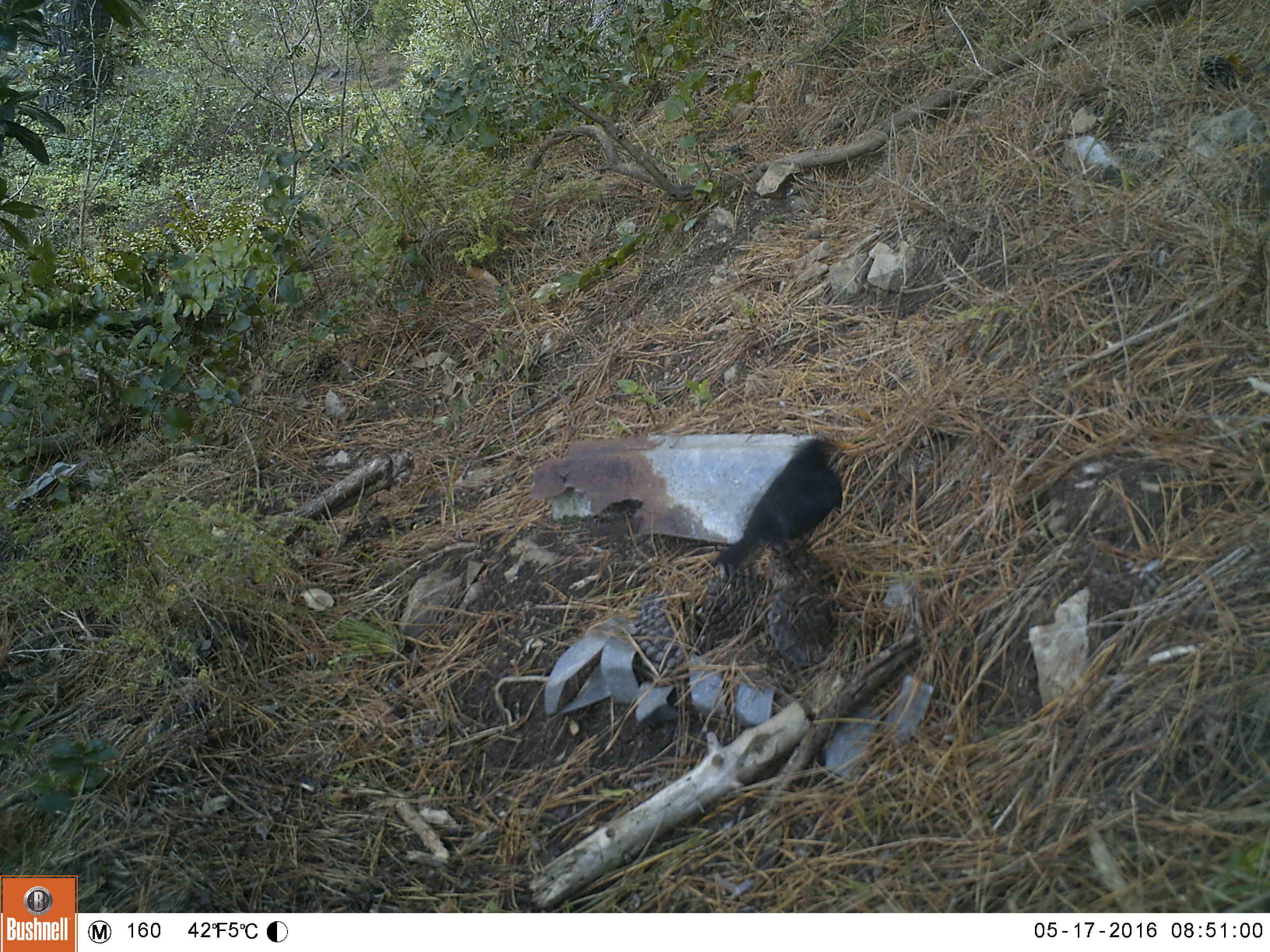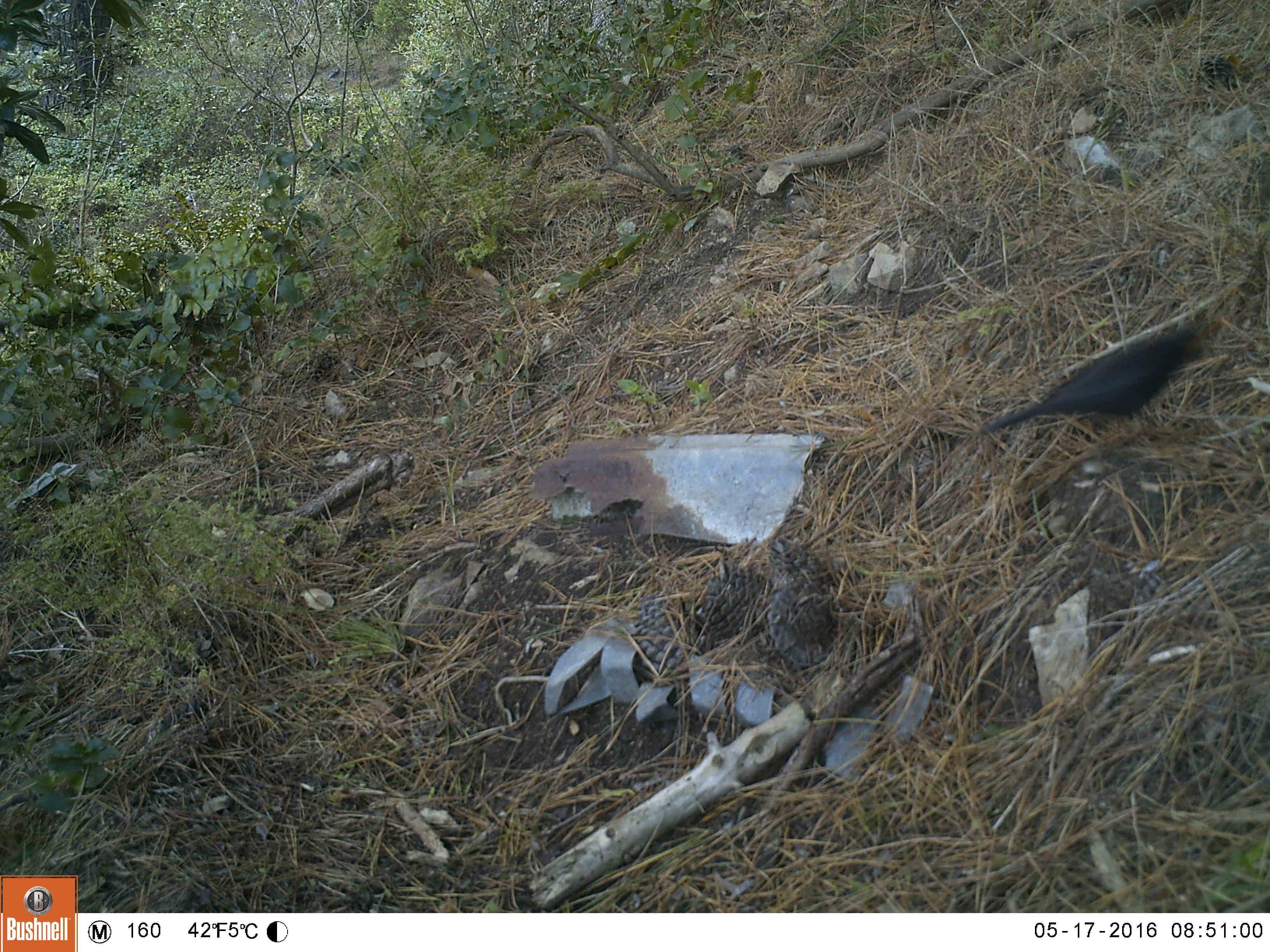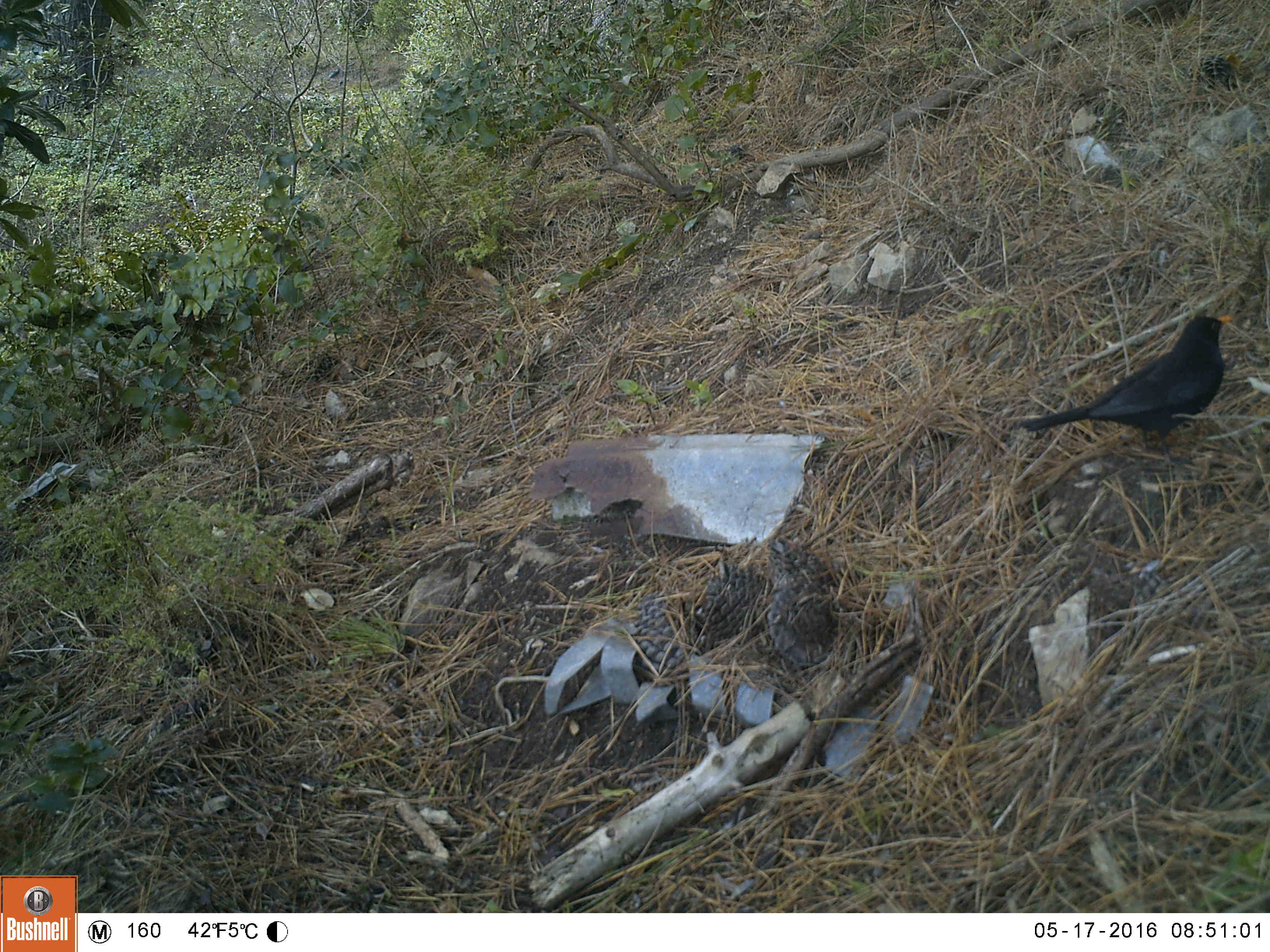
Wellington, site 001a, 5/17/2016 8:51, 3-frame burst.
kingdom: Animalia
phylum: Chordata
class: Aves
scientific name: Aves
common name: bird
Bird (Aves).